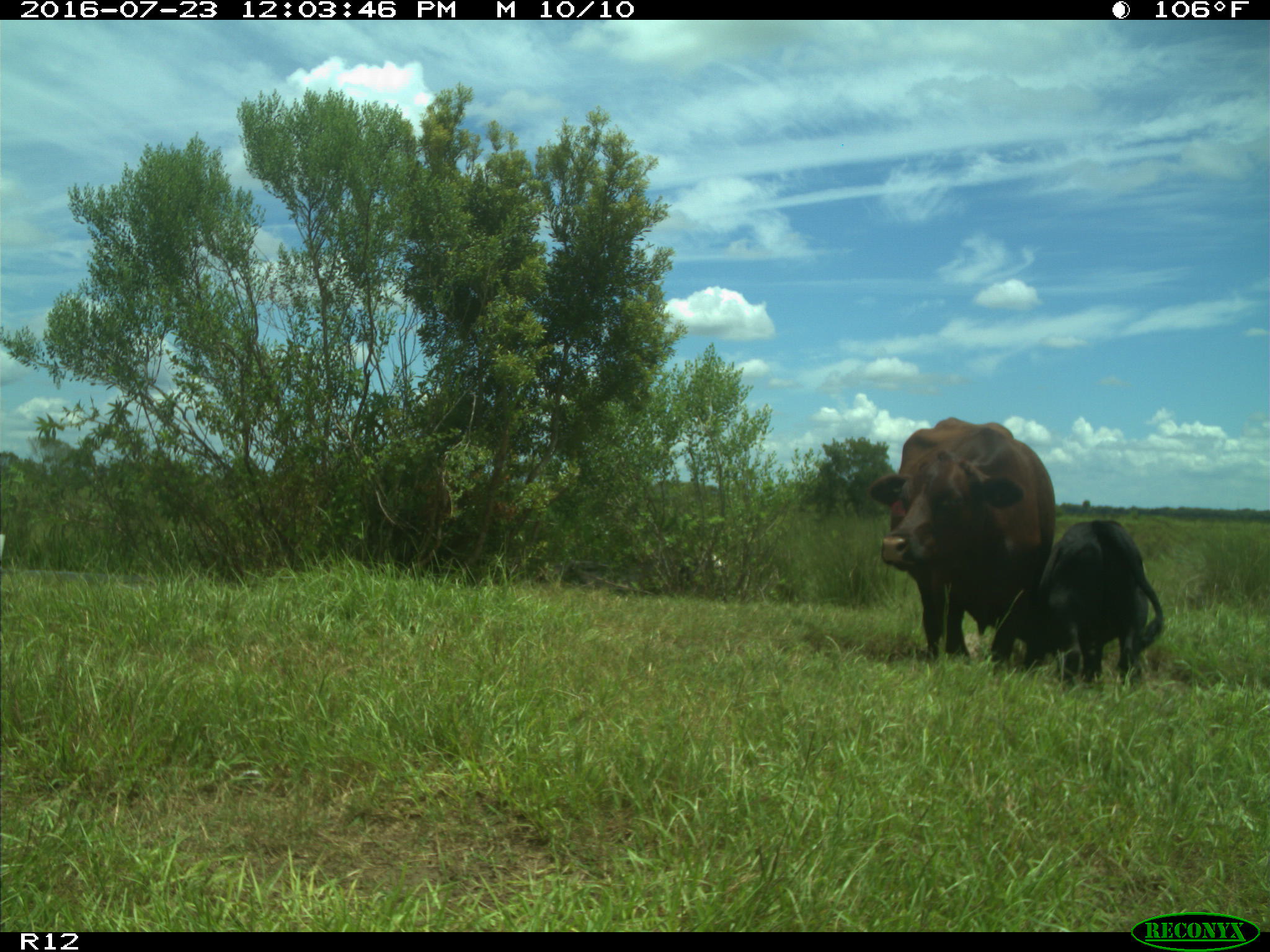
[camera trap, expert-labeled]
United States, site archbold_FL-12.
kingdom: Animalia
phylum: Chordata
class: Mammalia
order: Artiodactyla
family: Bovidae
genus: Bos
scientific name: Bos taurus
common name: domestic cow